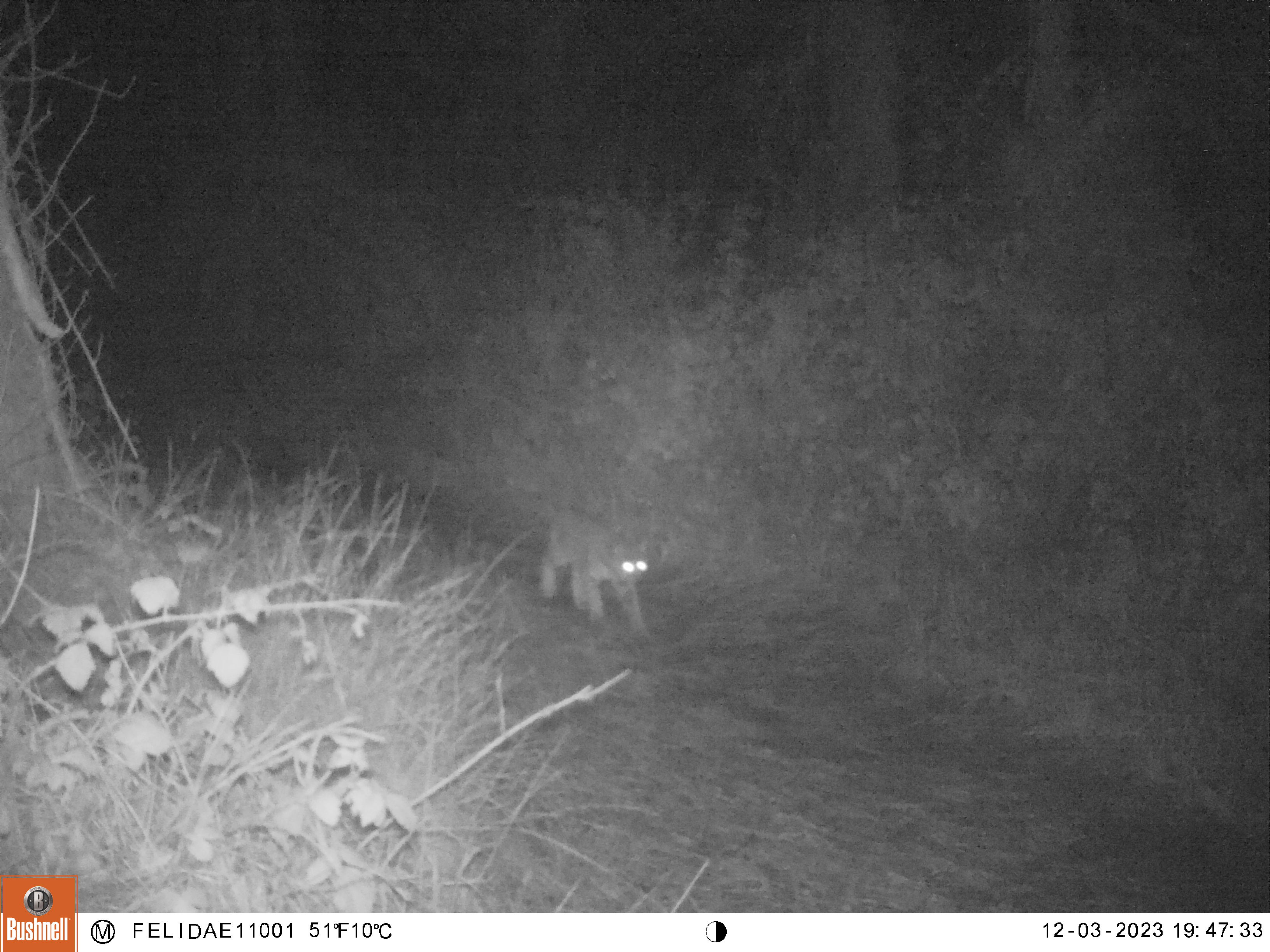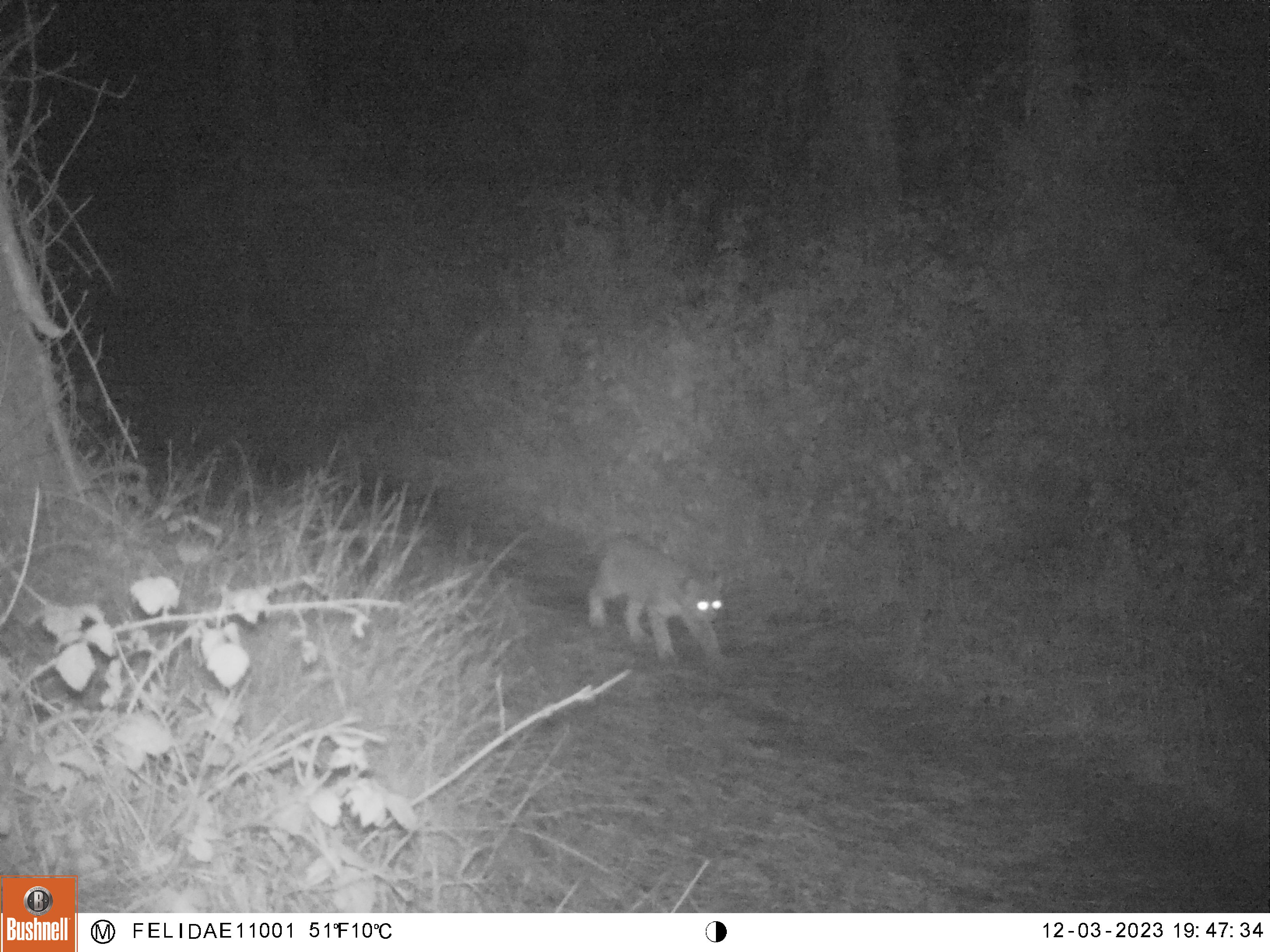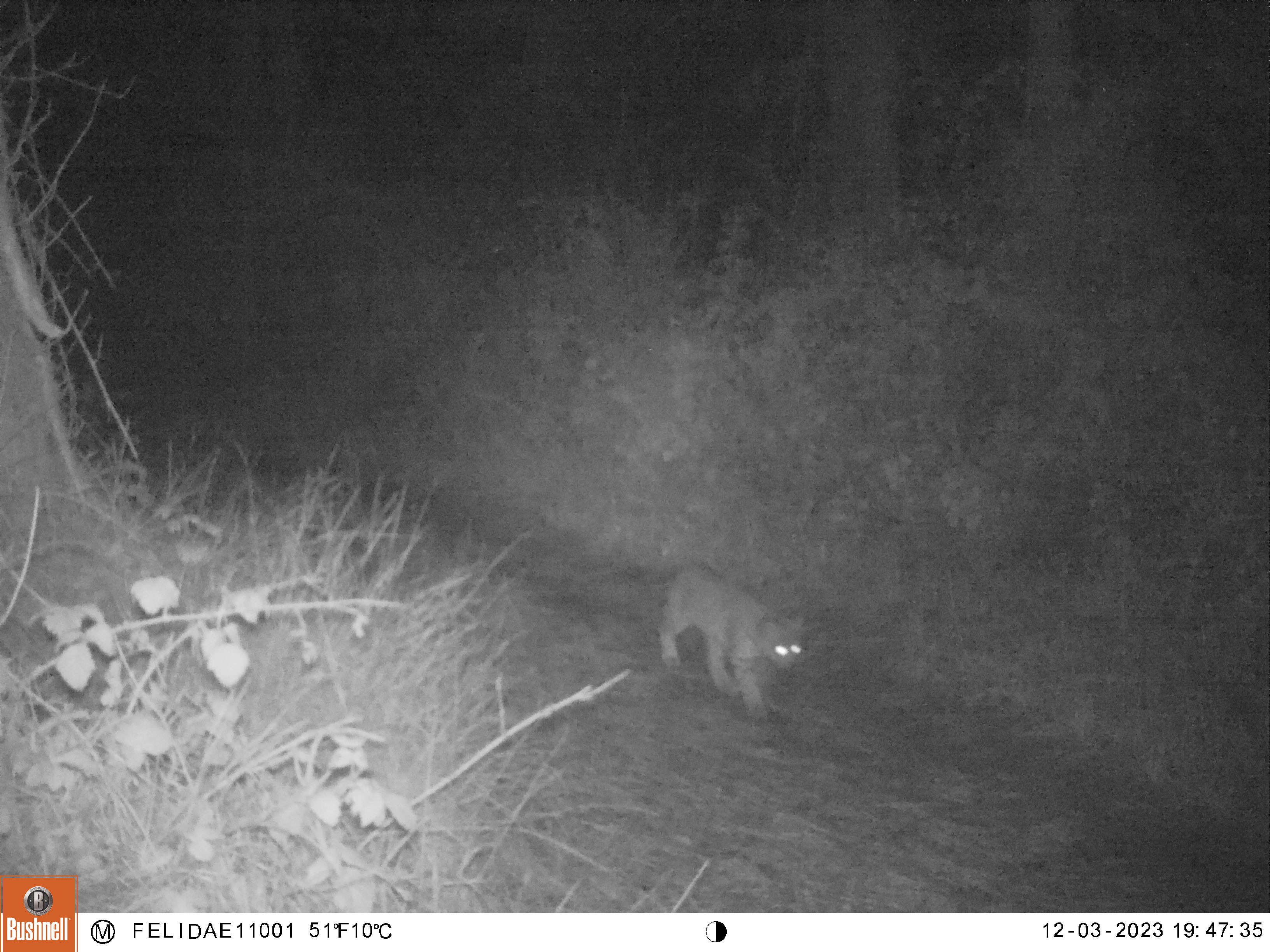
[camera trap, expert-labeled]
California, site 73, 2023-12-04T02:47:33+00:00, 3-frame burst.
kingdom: Animalia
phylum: Chordata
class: Mammalia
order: Carnivora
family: Felidae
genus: Lynx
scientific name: Lynx rufus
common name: bobcat